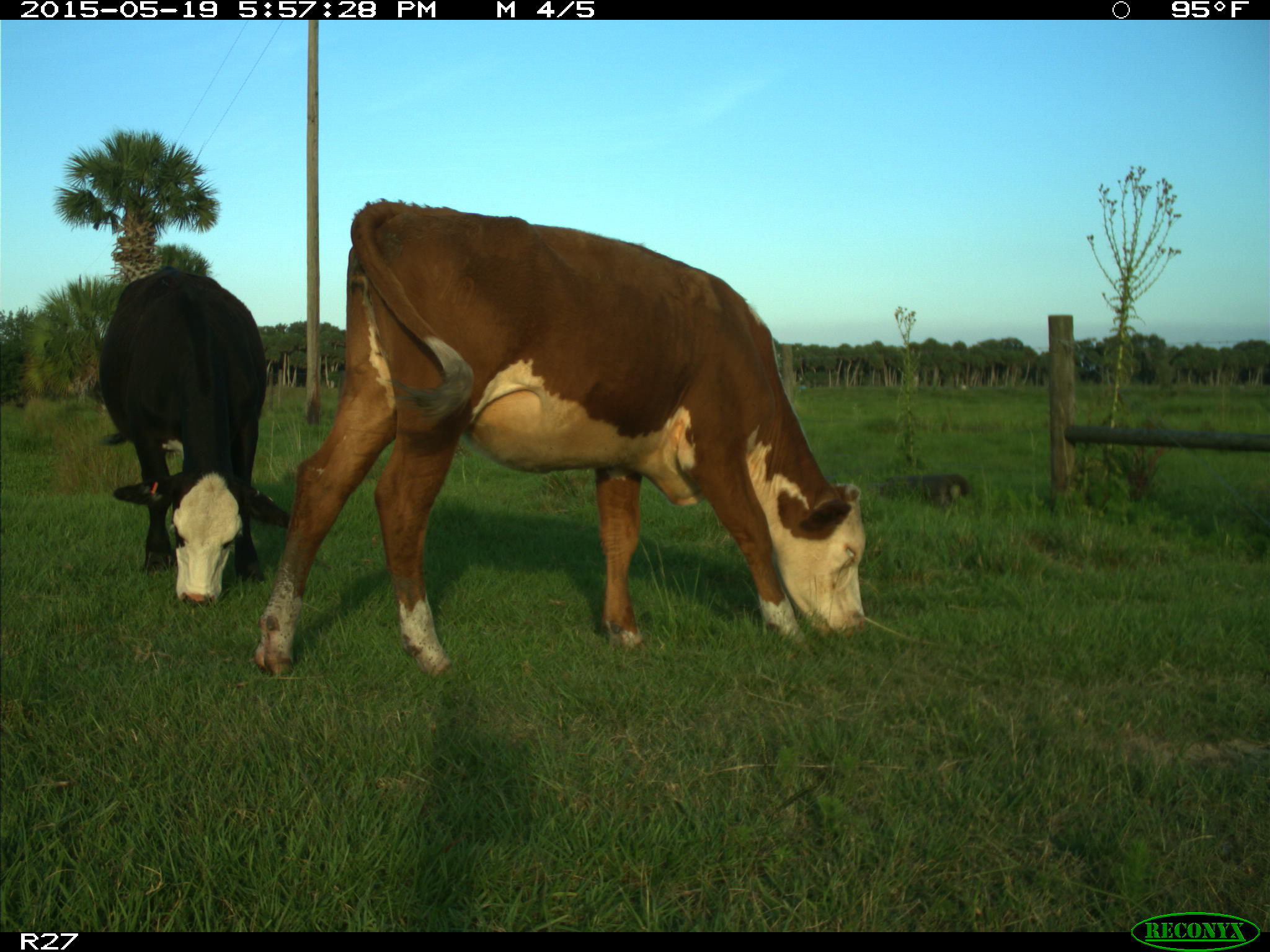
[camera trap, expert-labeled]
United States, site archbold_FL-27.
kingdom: Animalia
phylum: Chordata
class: Mammalia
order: Artiodactyla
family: Bovidae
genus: Bos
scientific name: Bos taurus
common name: domestic cow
Bos taurus (domestic cow).